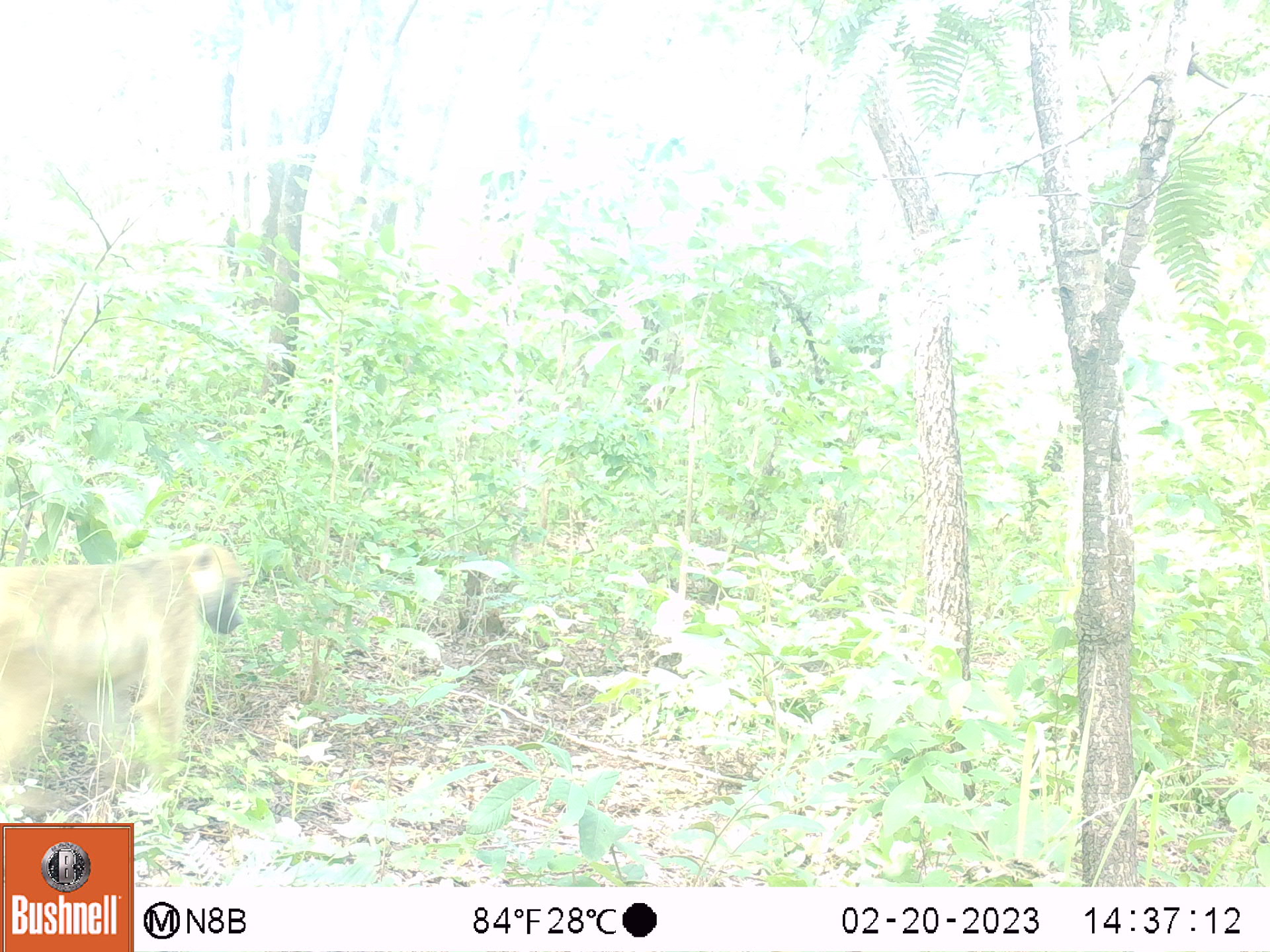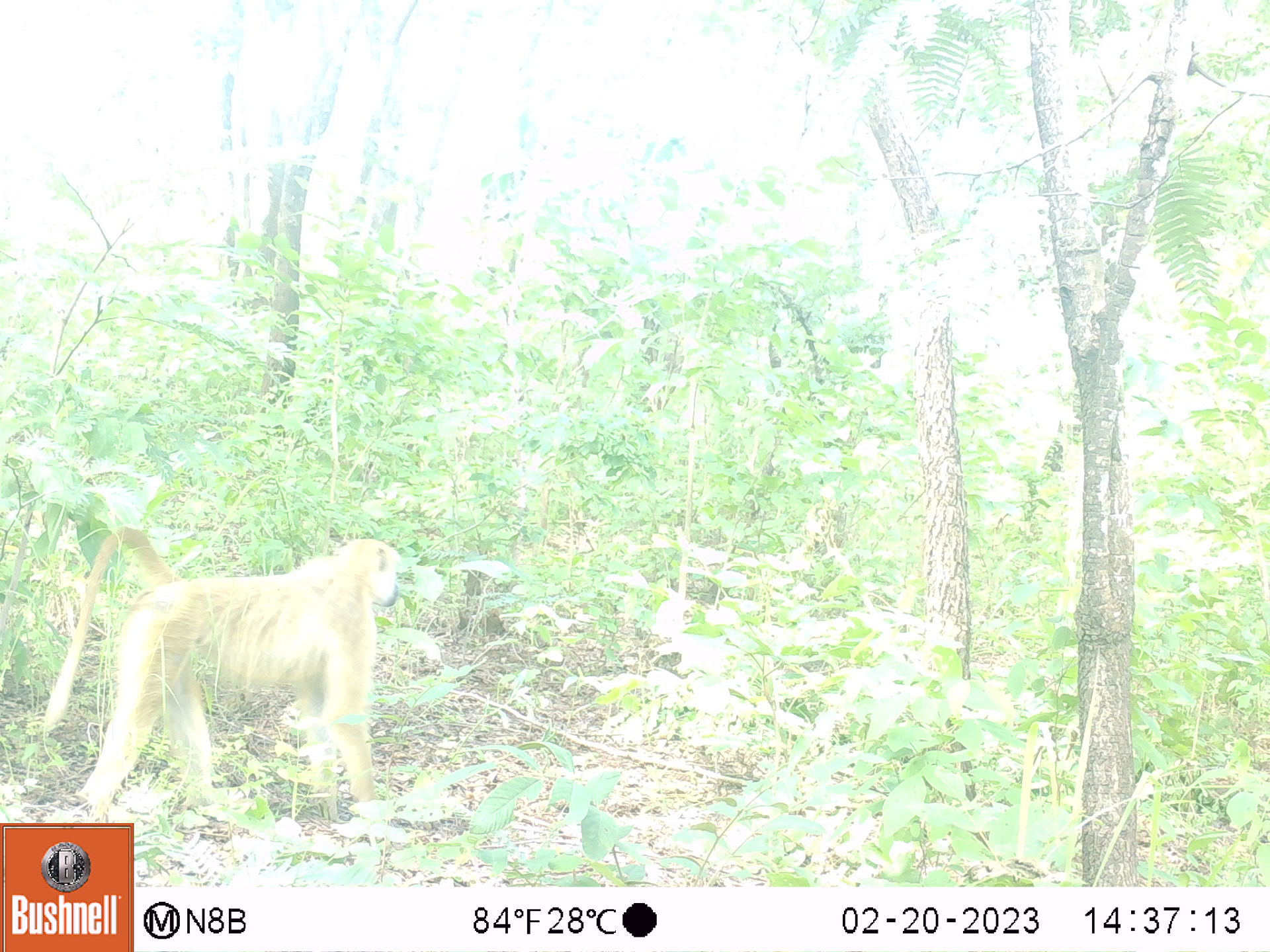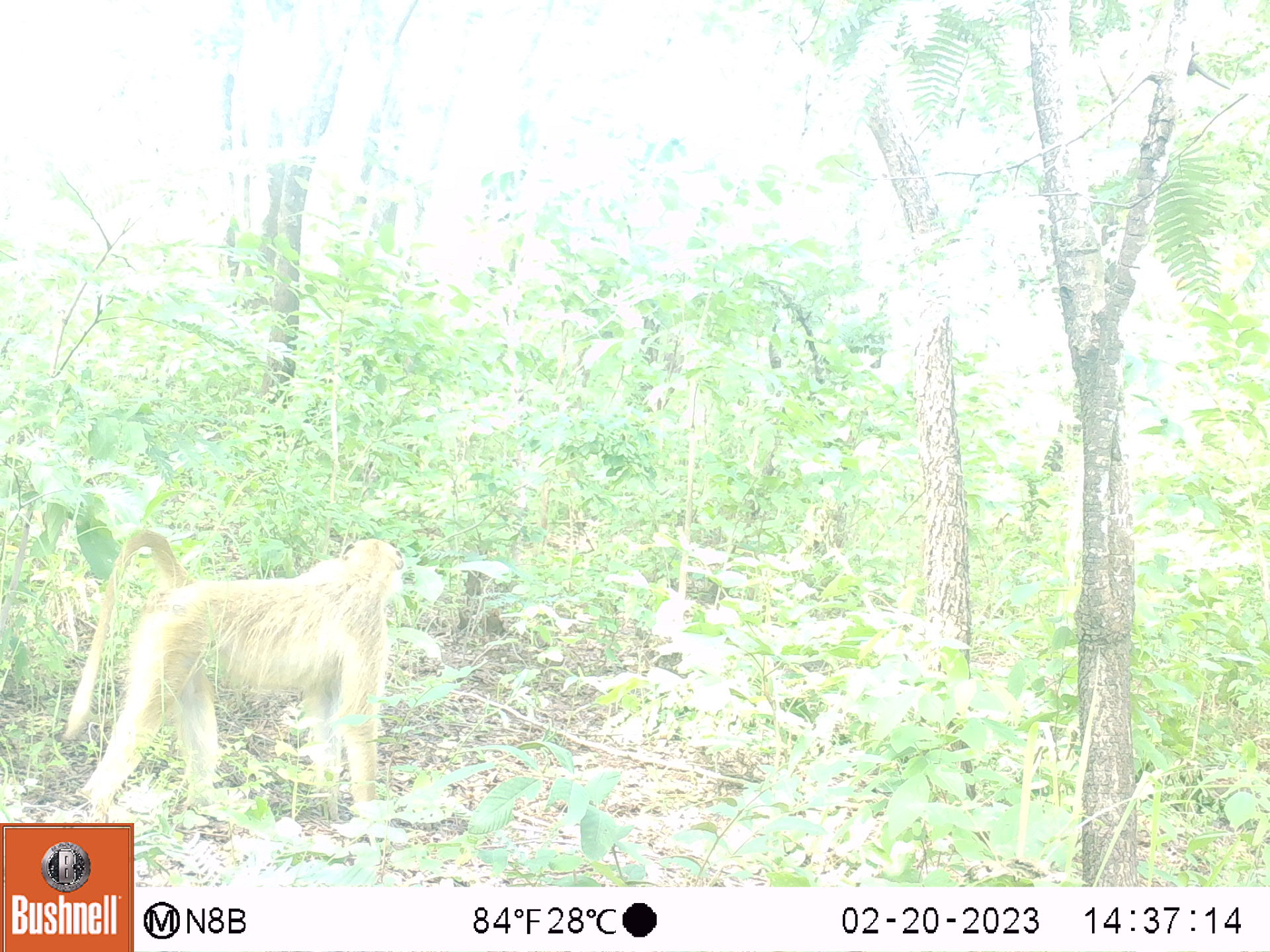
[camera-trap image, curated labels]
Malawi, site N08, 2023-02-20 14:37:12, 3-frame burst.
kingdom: Animalia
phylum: Chordata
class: Mammalia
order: Primates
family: Cercopithecidae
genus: Papio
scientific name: Papio cynocephalus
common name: yellow baboon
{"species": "yellow baboon (Papio cynocephalus)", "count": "1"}